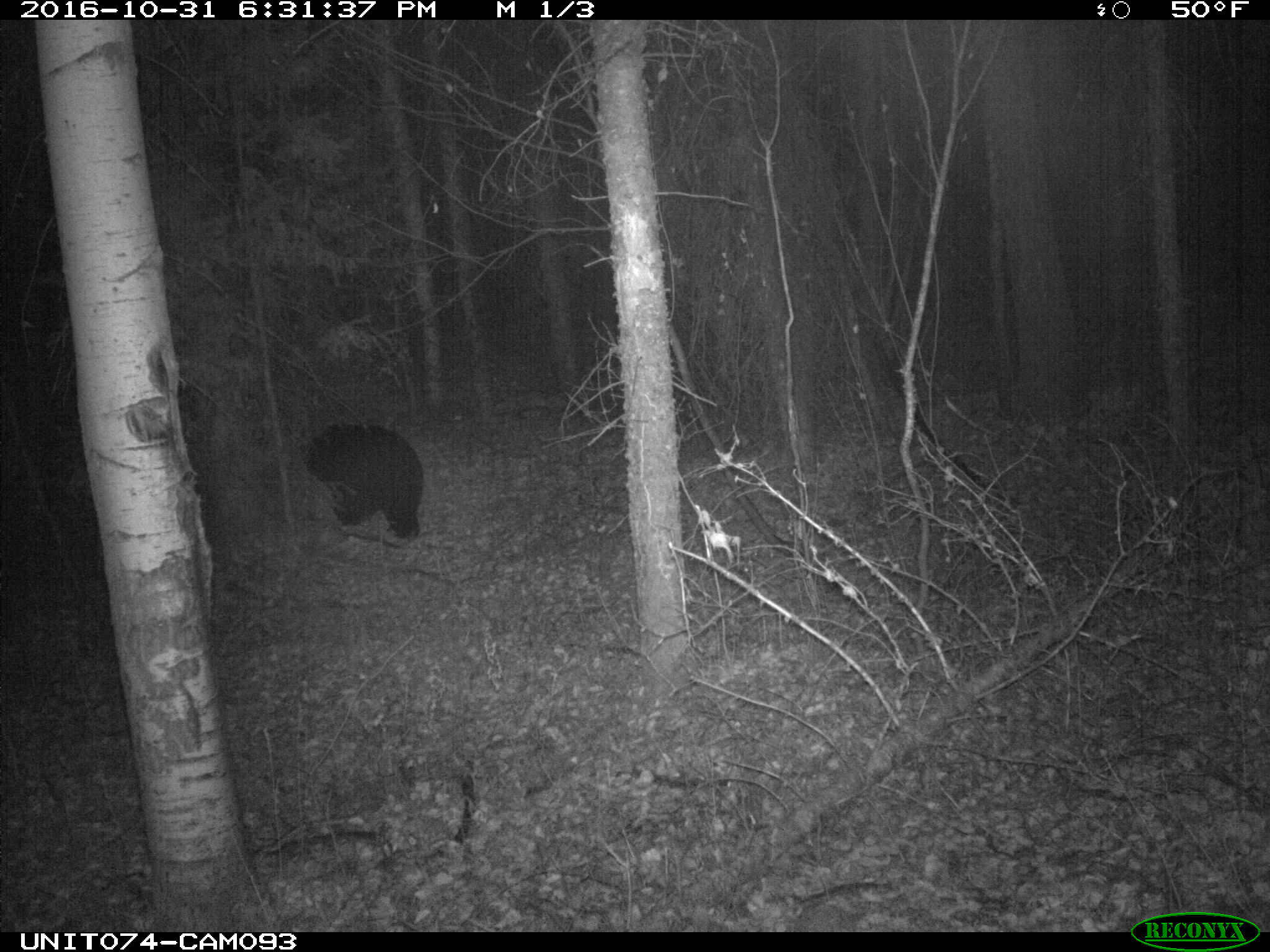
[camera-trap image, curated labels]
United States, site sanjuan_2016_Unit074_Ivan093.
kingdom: Animalia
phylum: Chordata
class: Mammalia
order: Carnivora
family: Ursidae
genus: Ursus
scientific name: Ursus americanus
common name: american black bear